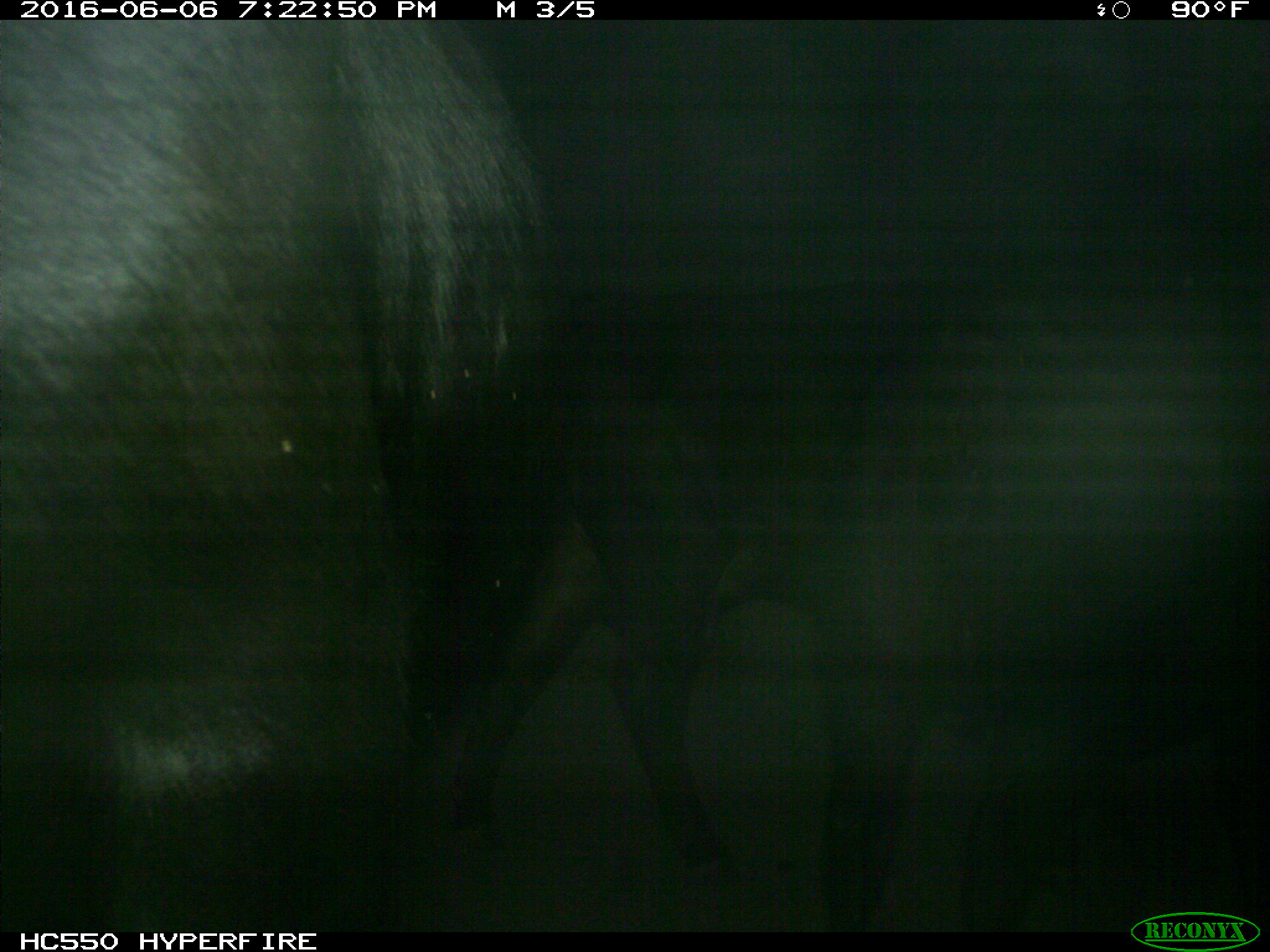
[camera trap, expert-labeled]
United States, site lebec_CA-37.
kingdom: Animalia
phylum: Chordata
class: Mammalia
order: Artiodactyla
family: Bovidae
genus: Bos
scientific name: Bos taurus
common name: domestic cow